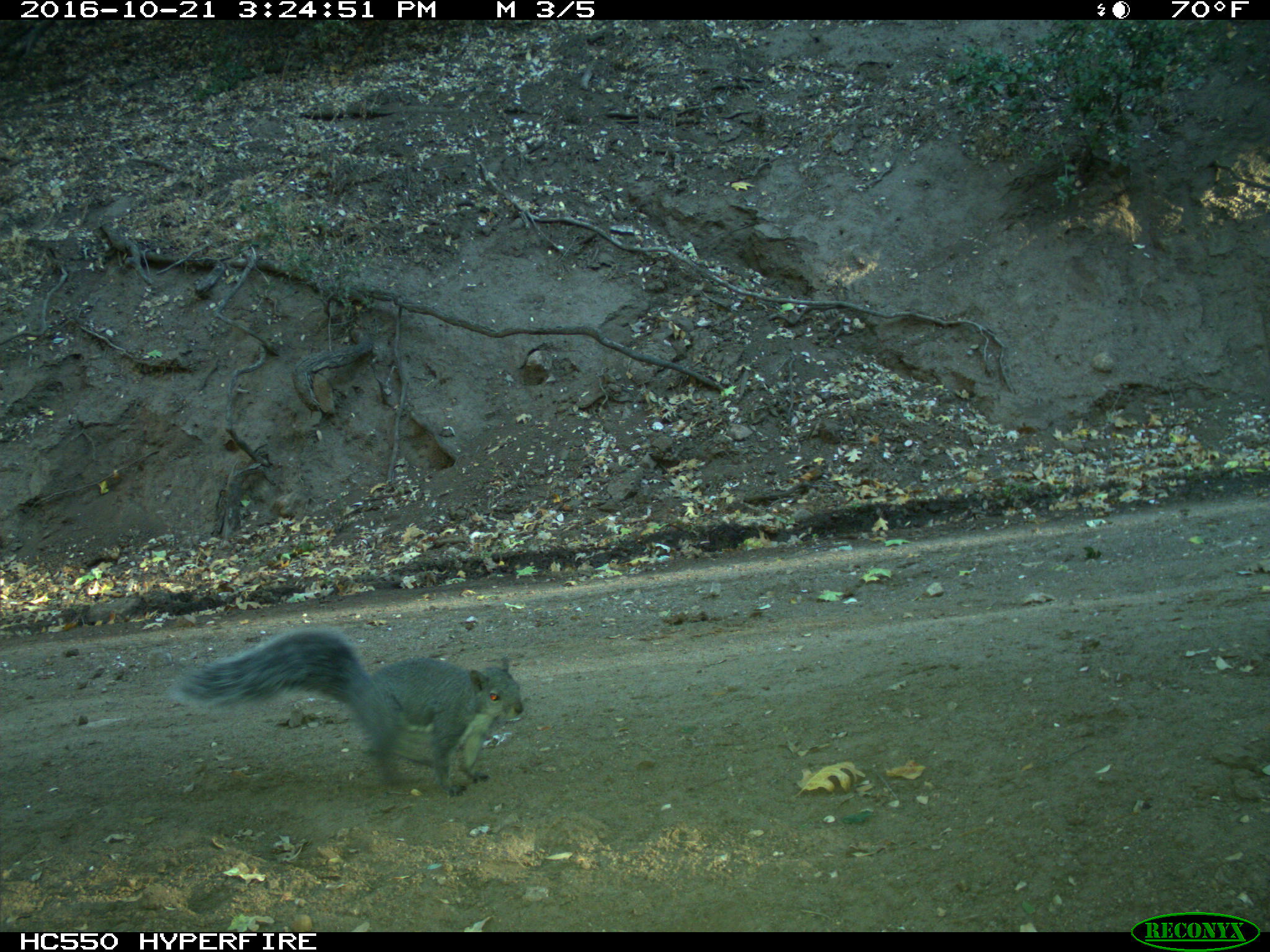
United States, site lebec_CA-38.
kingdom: Animalia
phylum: Chordata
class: Mammalia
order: Rodentia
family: Sciuridae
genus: Sciurus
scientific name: Sciurus carolinensis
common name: eastern gray squirrel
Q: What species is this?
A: Sciurus carolinensis (eastern gray squirrel).